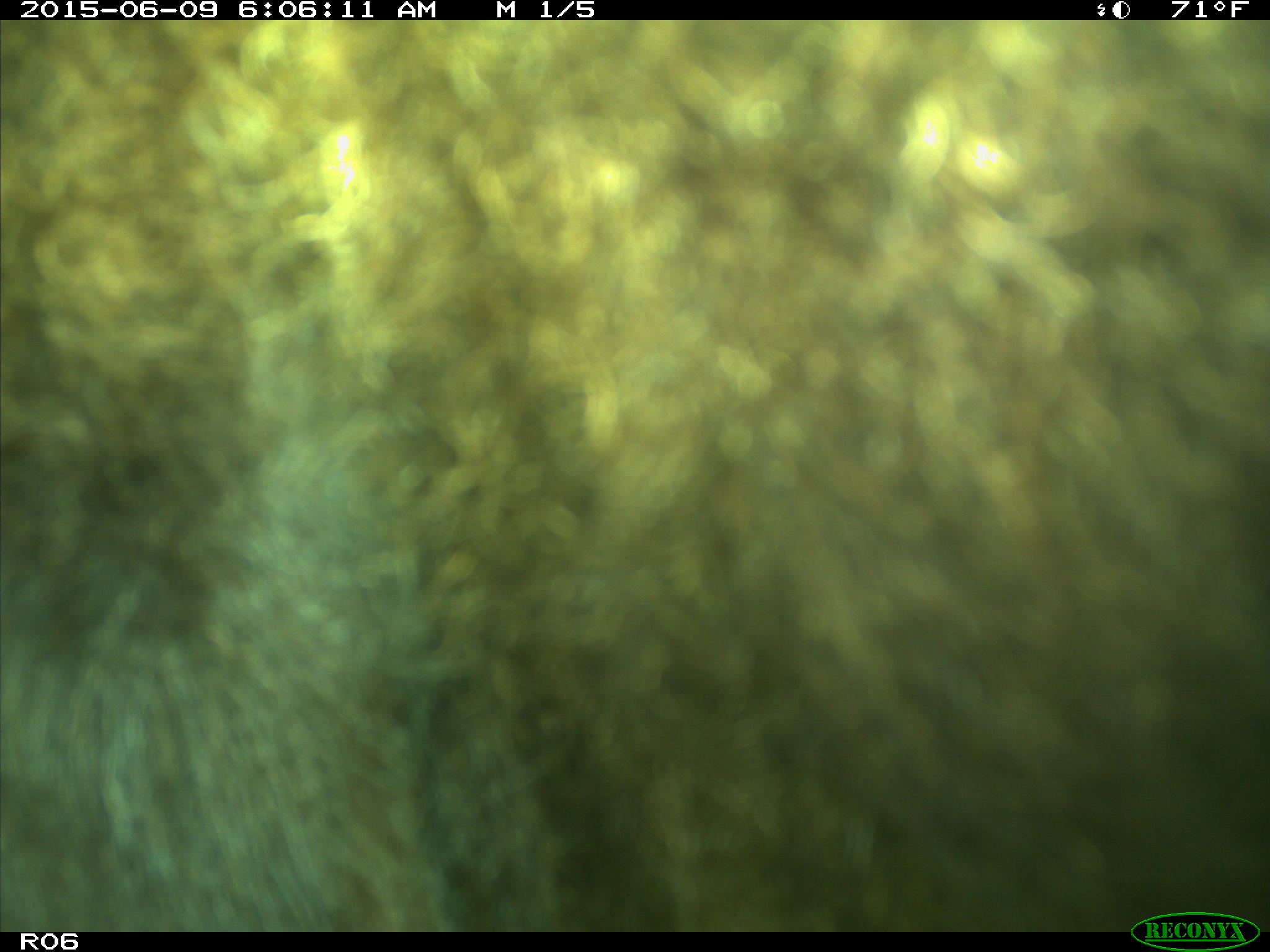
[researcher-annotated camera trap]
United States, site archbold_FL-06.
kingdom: Animalia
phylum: Chordata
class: Mammalia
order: Artiodactyla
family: Bovidae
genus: Bos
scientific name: Bos taurus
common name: domestic cow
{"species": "Bos taurus (domestic cow)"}